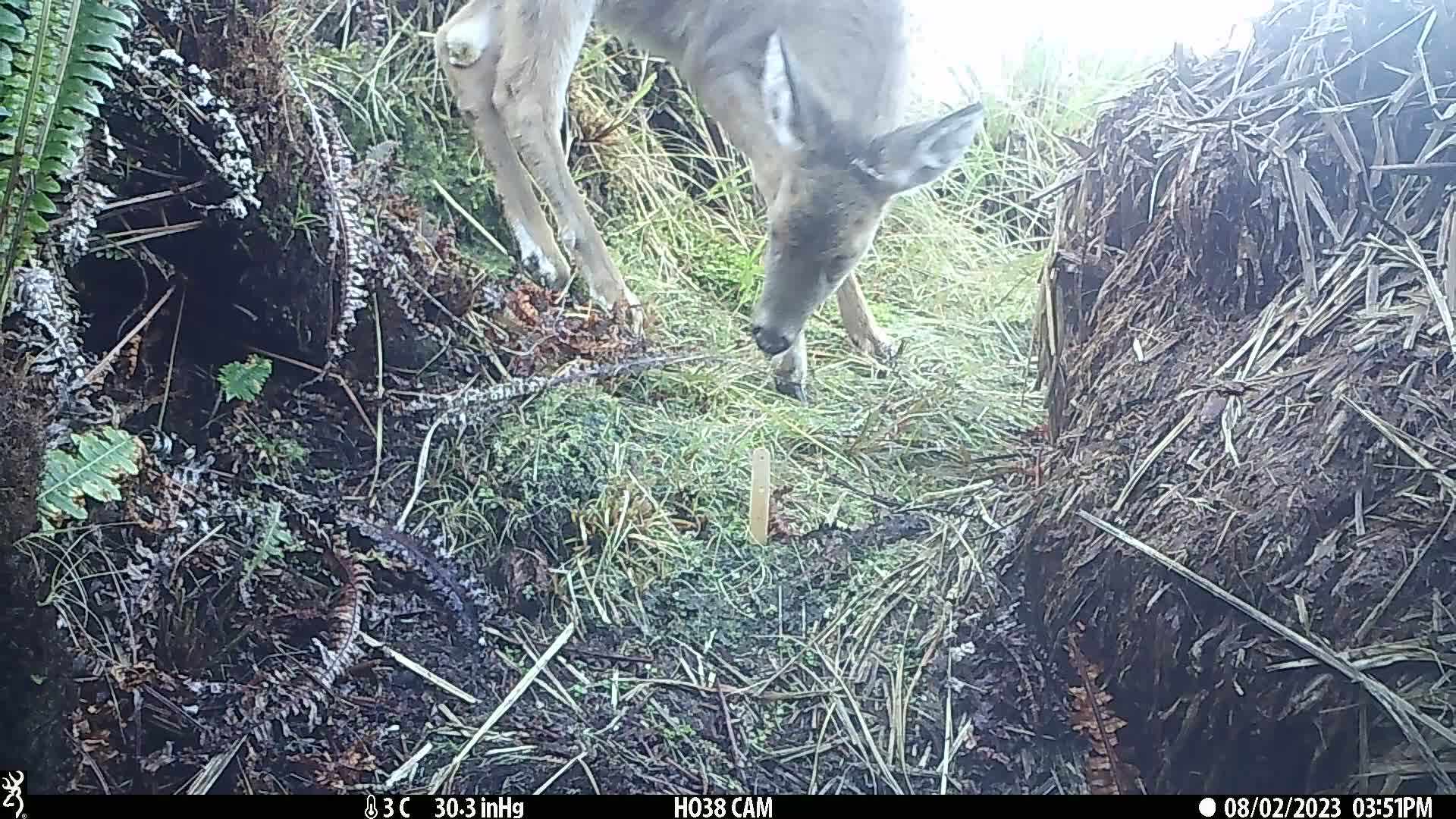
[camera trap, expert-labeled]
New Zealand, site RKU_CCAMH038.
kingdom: Animalia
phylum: Chordata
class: Mammalia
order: Artiodactyla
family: Cervidae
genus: Odocoileus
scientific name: Odocoileus virginianus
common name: white-tailed deer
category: white tailed deer